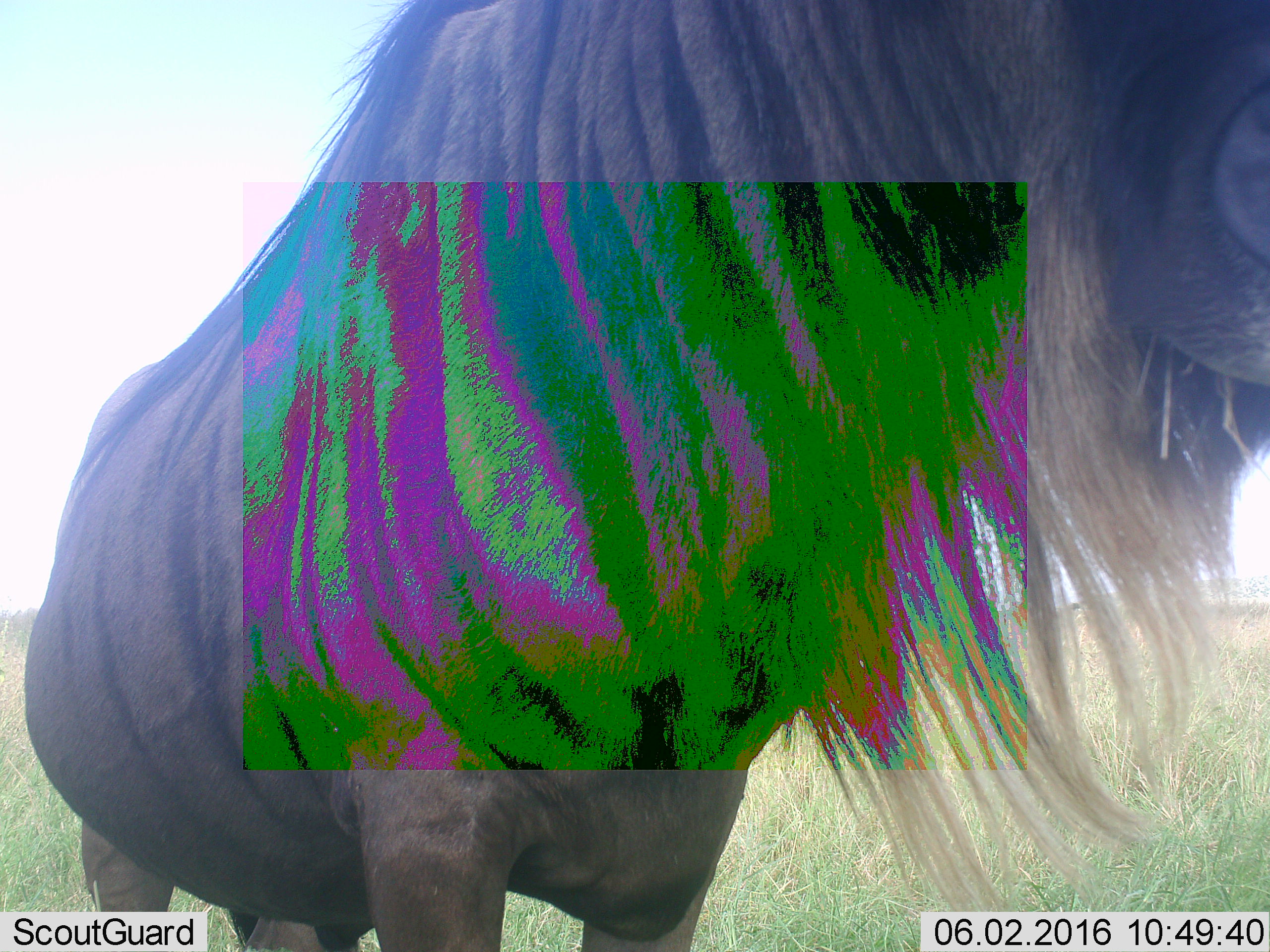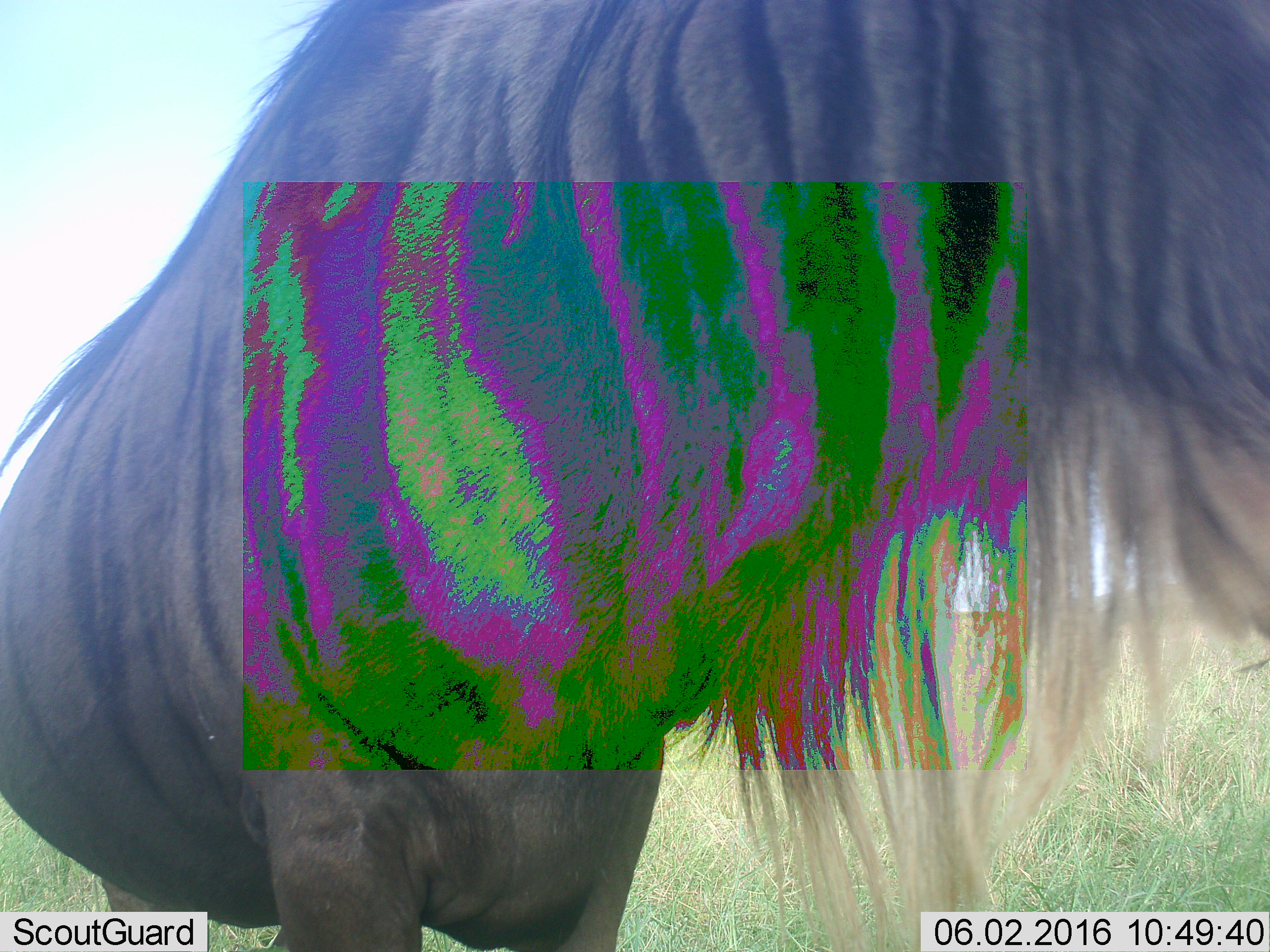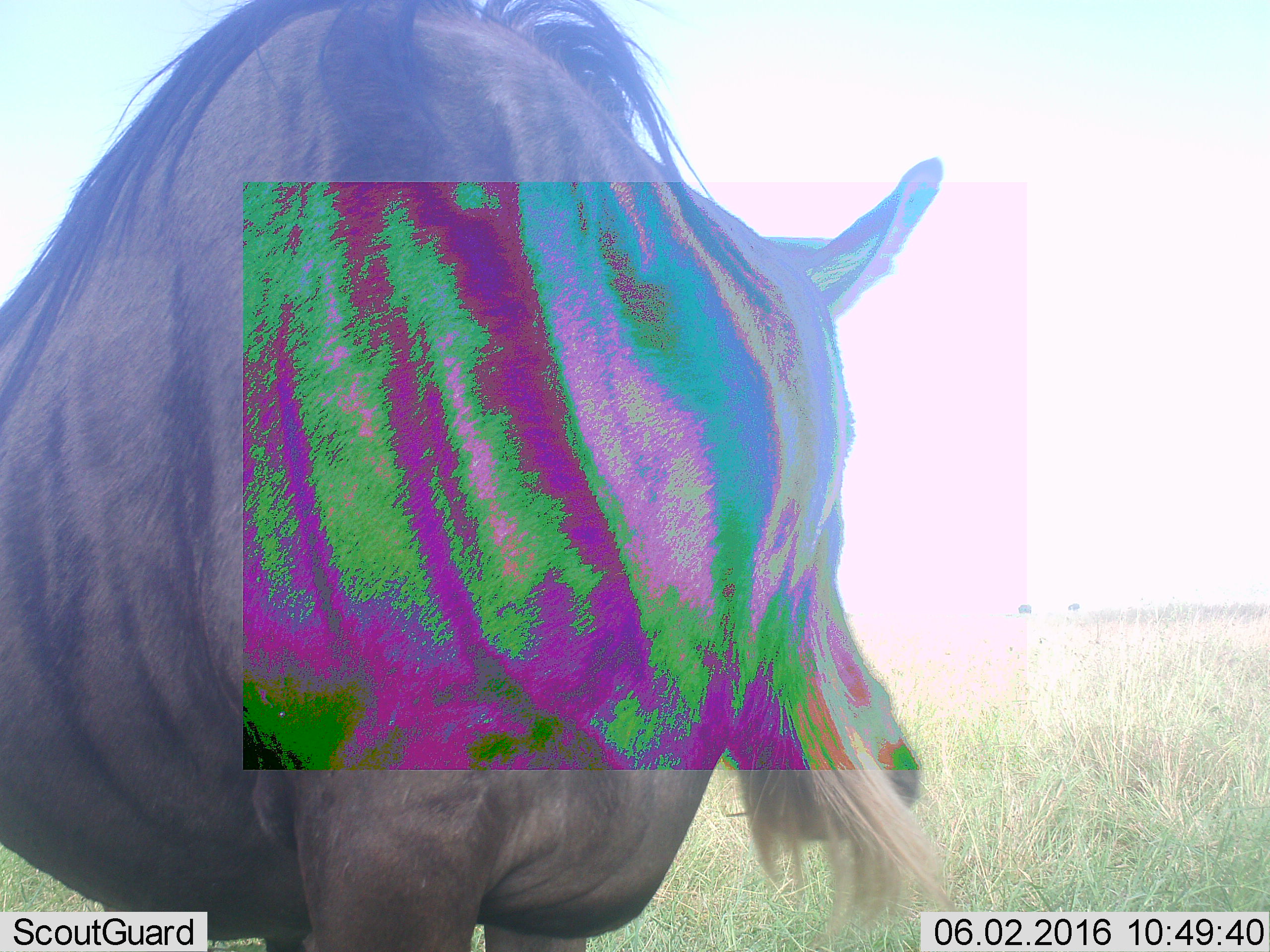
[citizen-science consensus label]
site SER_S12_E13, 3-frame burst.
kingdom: Animalia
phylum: Chordata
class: Mammalia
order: Artiodactyla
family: Bovidae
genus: Connochaetes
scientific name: Connochaetes taurinus taurinus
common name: blue wildebeest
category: wildebeestblue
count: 1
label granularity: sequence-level